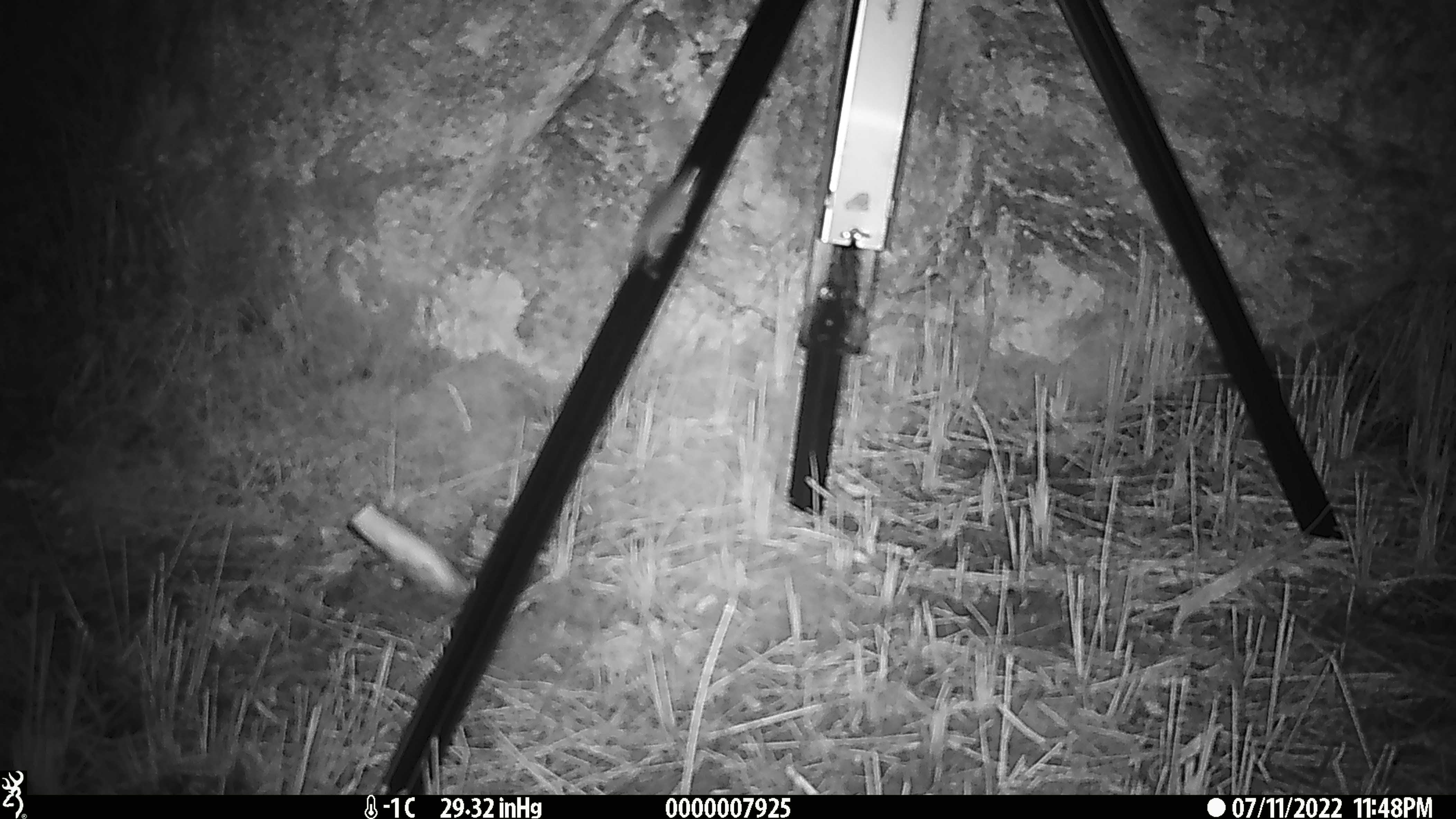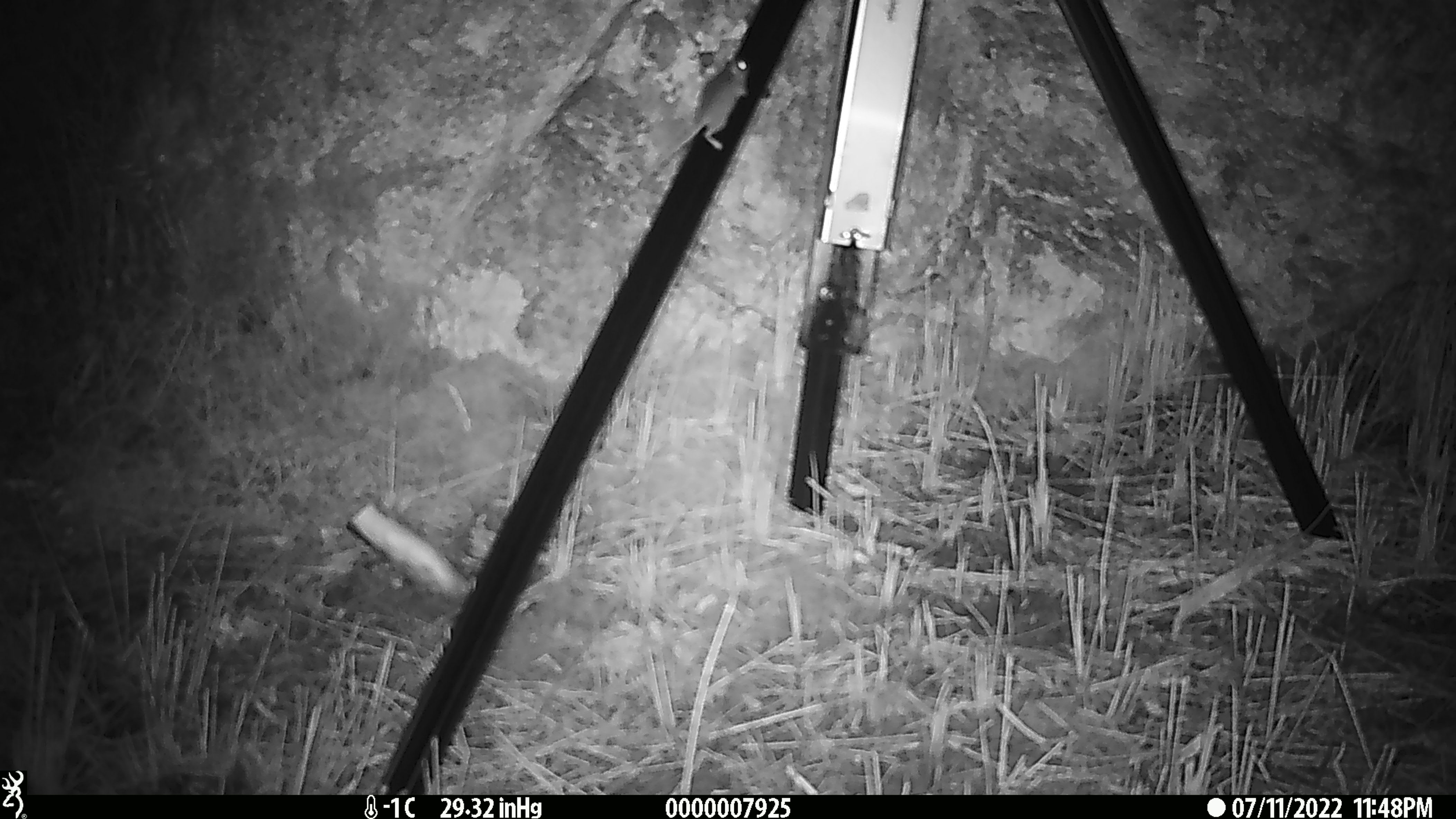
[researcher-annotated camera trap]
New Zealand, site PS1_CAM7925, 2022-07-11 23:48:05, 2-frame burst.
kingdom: Animalia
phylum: Chordata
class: Mammalia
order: Rodentia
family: Muridae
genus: Mus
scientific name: Mus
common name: mouse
Mouse (Mus).